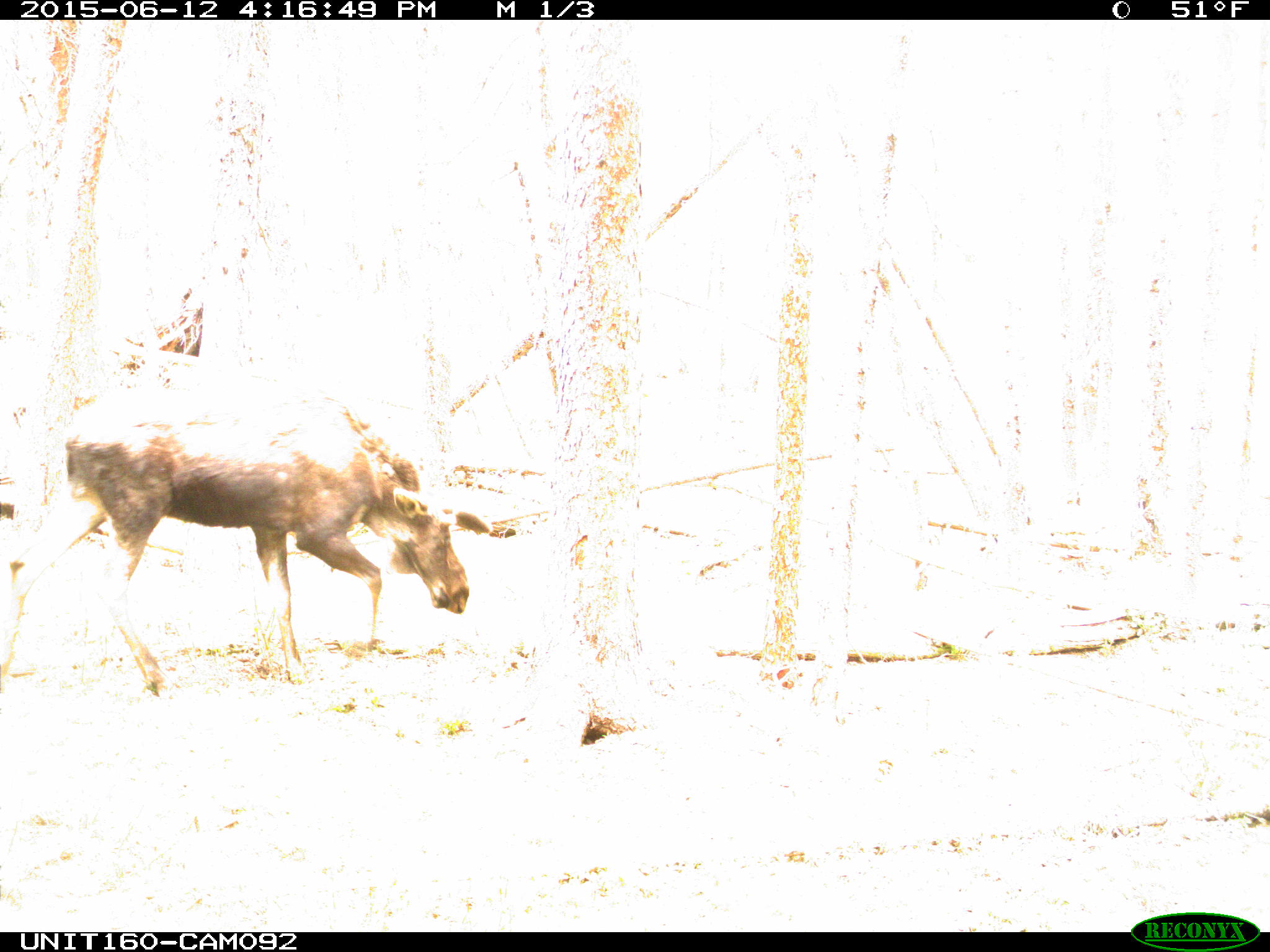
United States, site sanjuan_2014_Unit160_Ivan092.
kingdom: Animalia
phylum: Chordata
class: Mammalia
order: Artiodactyla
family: Cervidae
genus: Alces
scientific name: Alces alces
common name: moose